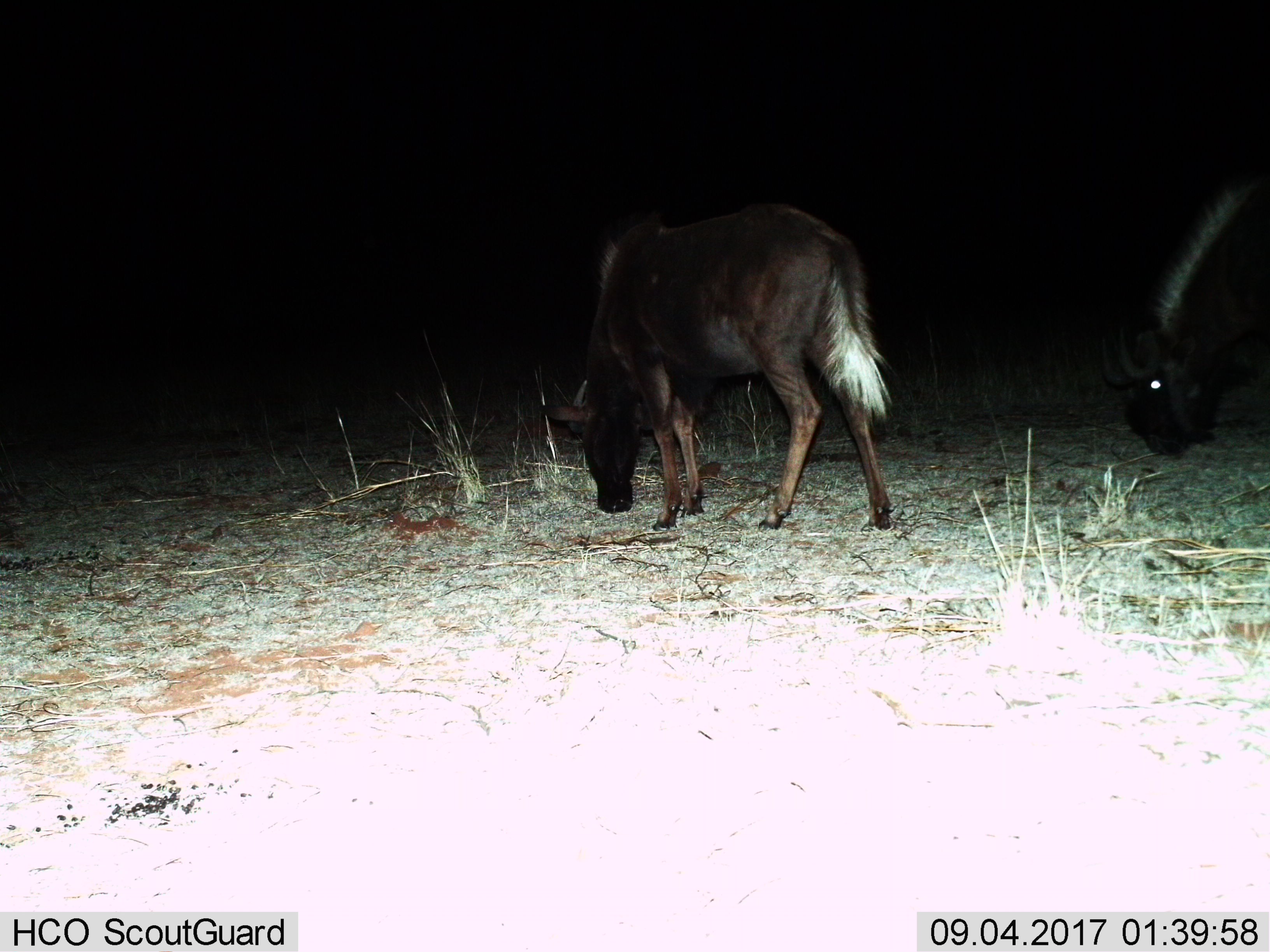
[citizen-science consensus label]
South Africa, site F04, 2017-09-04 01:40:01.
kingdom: Animalia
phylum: Chordata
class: Mammalia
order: Artiodactyla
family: Bovidae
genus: Connochaetes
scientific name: Connochaetes gnou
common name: black wildebeest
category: wildebeestblack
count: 2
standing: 17%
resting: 0%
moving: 17%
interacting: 17%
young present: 17%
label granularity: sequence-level